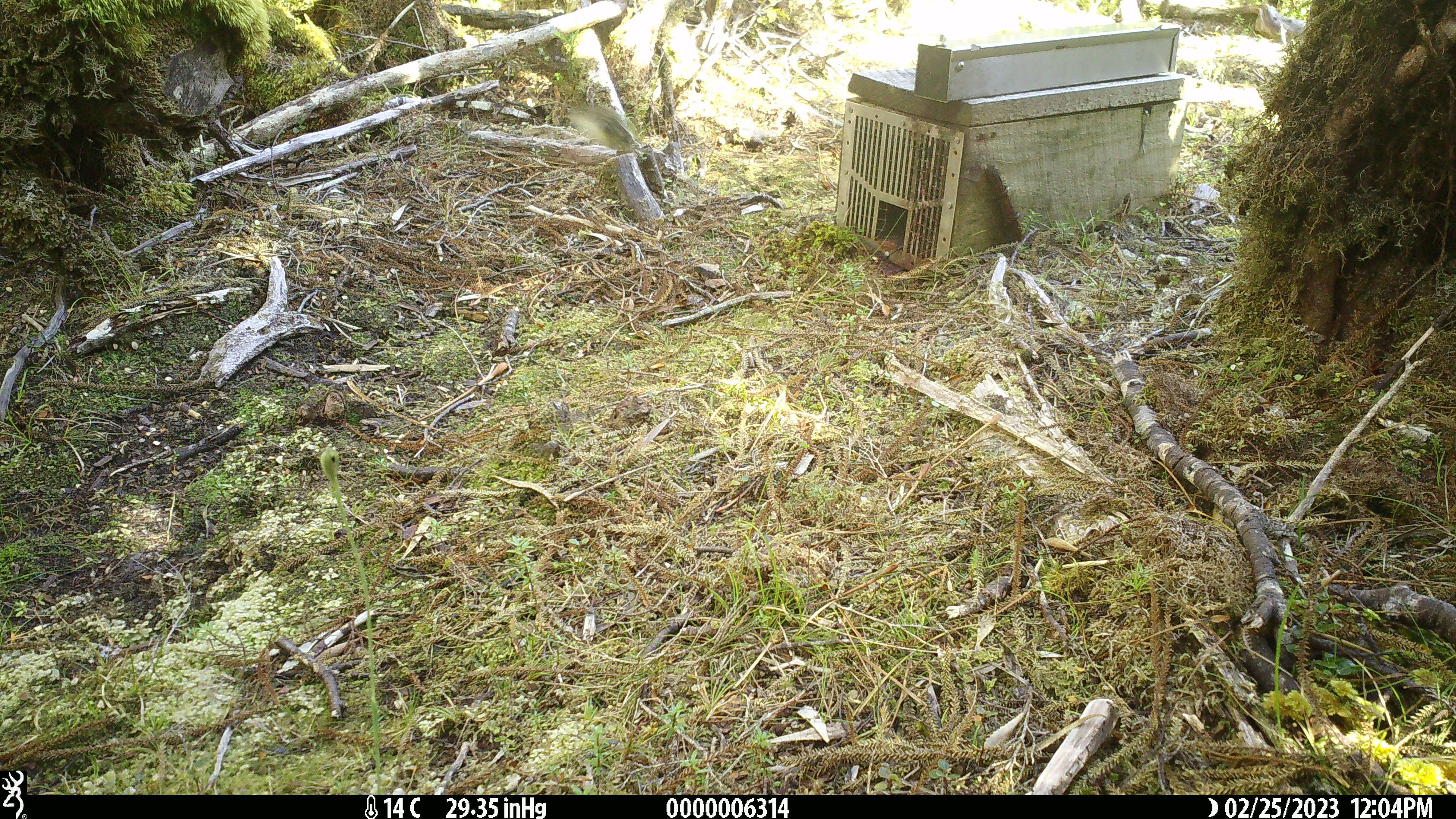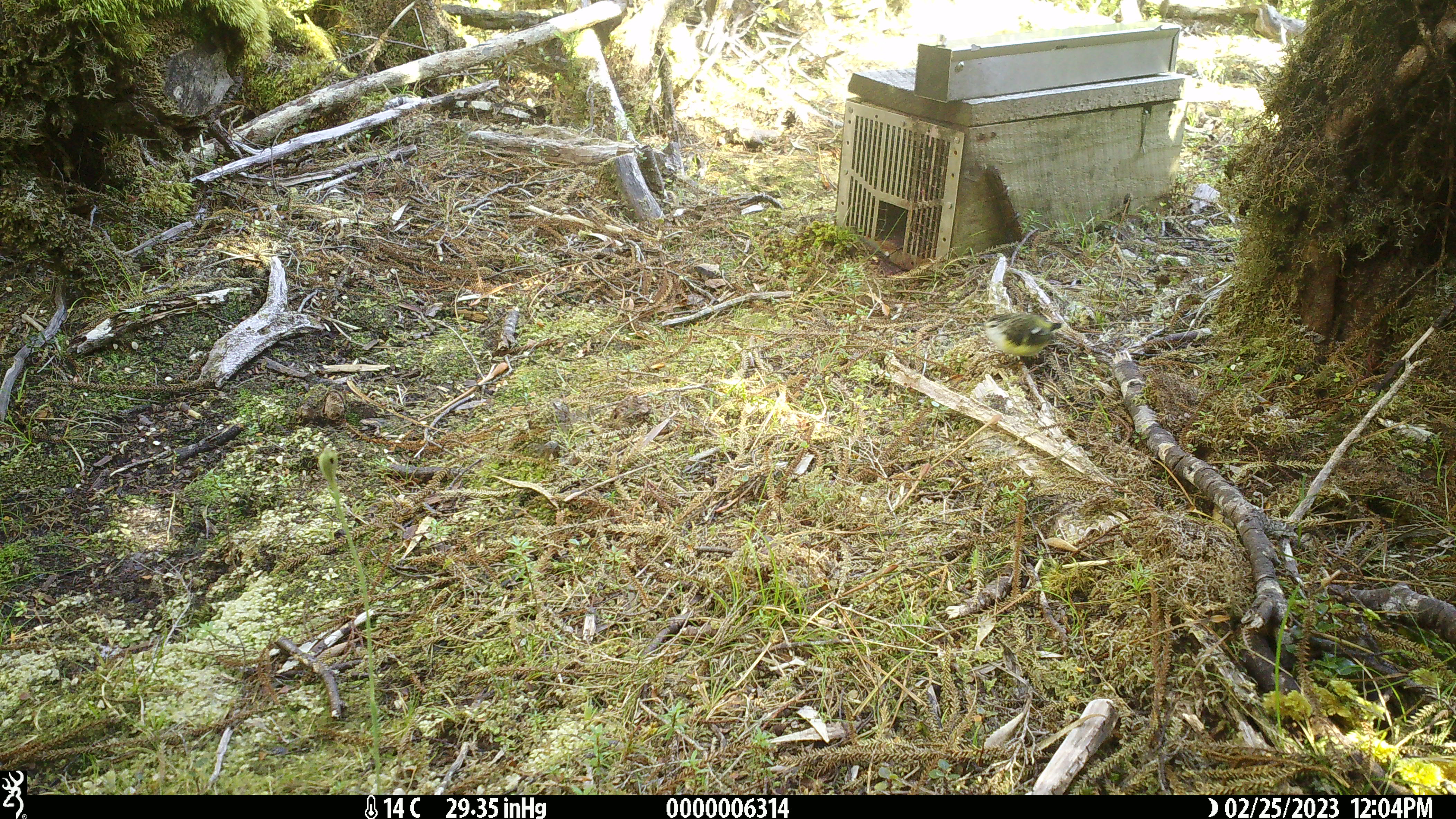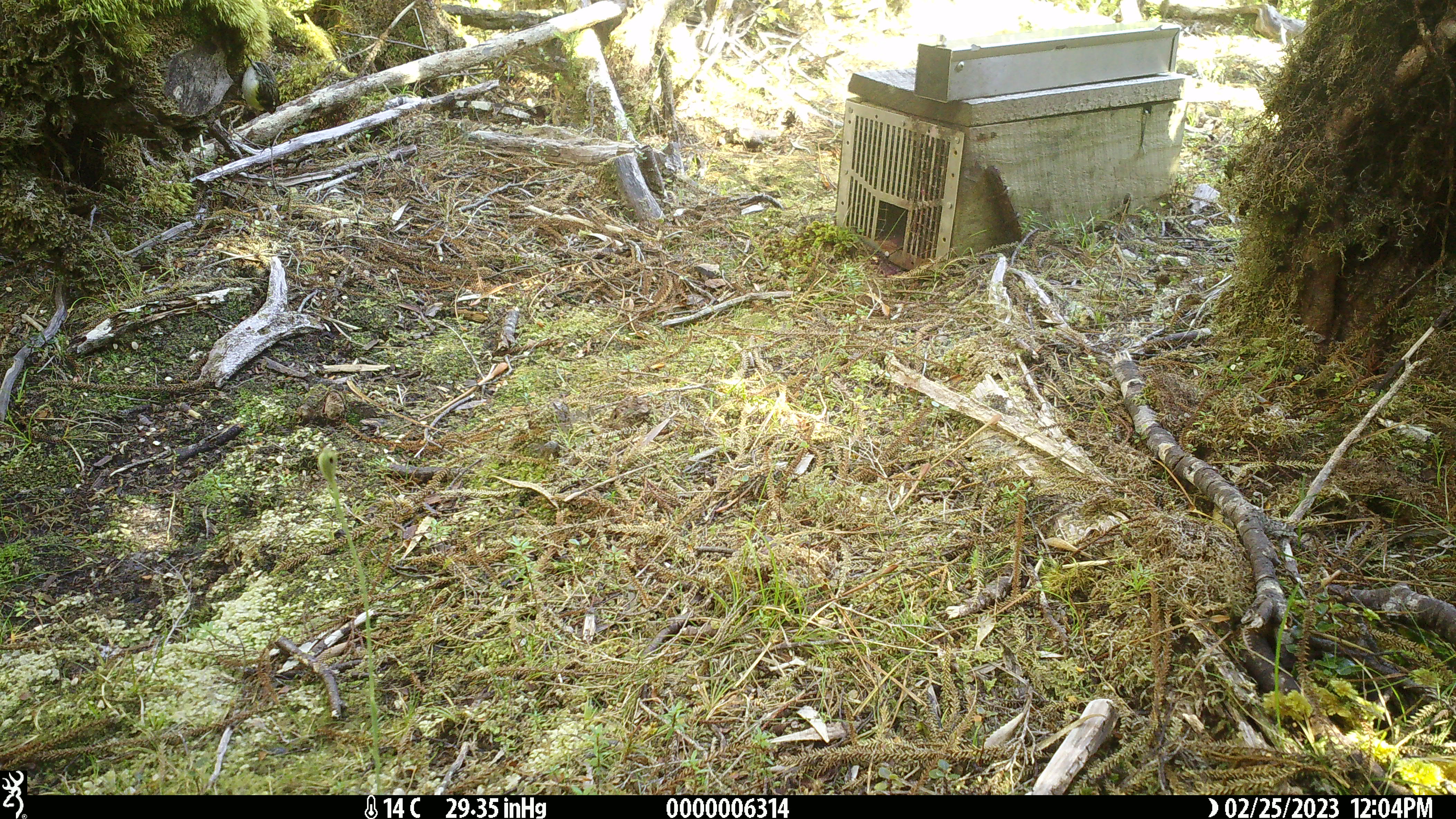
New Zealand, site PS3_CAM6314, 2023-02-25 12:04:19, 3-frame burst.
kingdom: Animalia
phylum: Chordata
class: Aves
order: Passeriformes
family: Acanthisittidae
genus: Acanthisitta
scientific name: Acanthisitta chloris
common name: rifleman